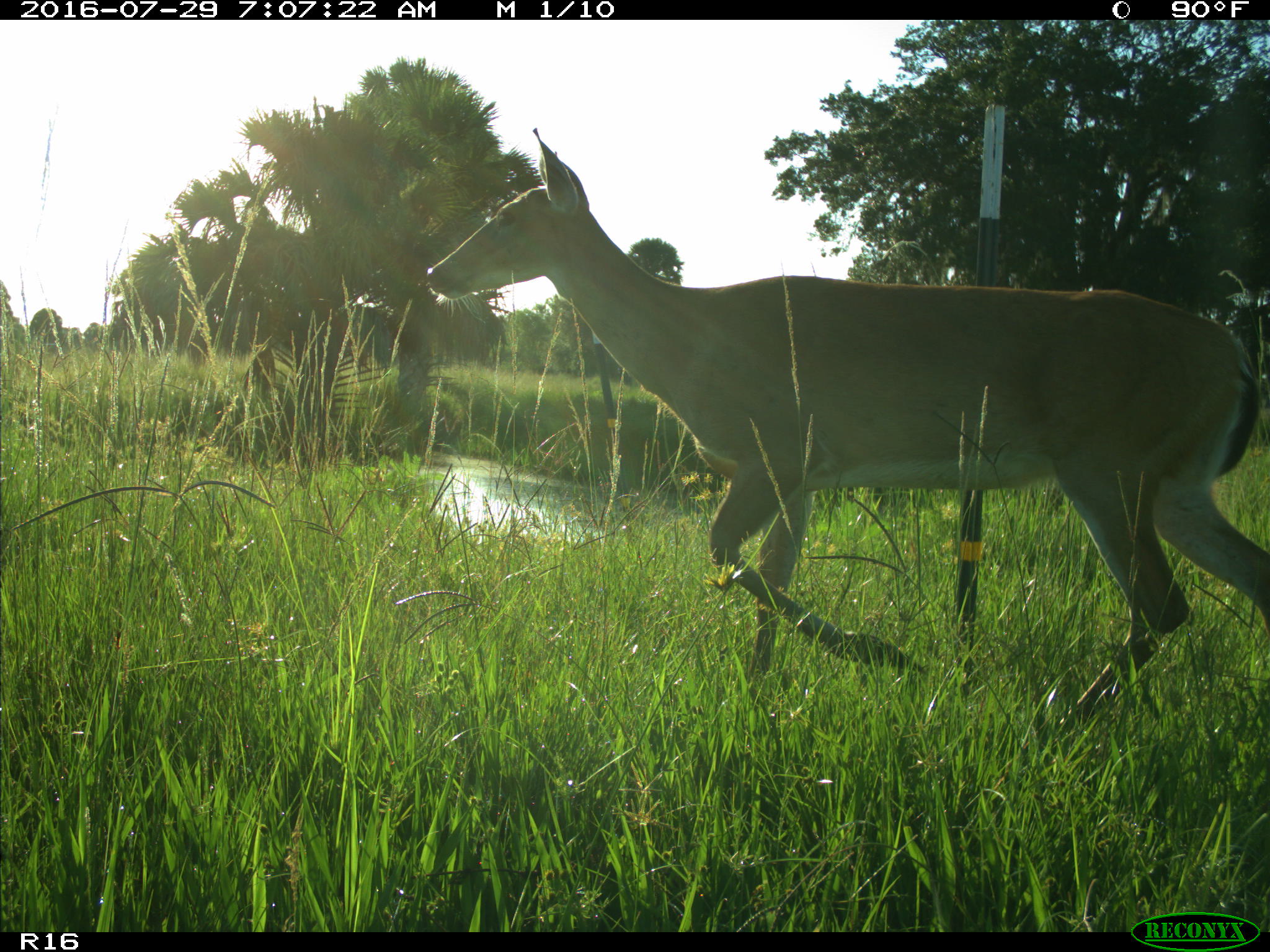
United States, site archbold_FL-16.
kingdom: Animalia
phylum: Chordata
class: Mammalia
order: Artiodactyla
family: Cervidae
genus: Odocoileus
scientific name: Odocoileus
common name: deer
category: unidentified deer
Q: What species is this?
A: Unidentified deer (deer) (Odocoileus).